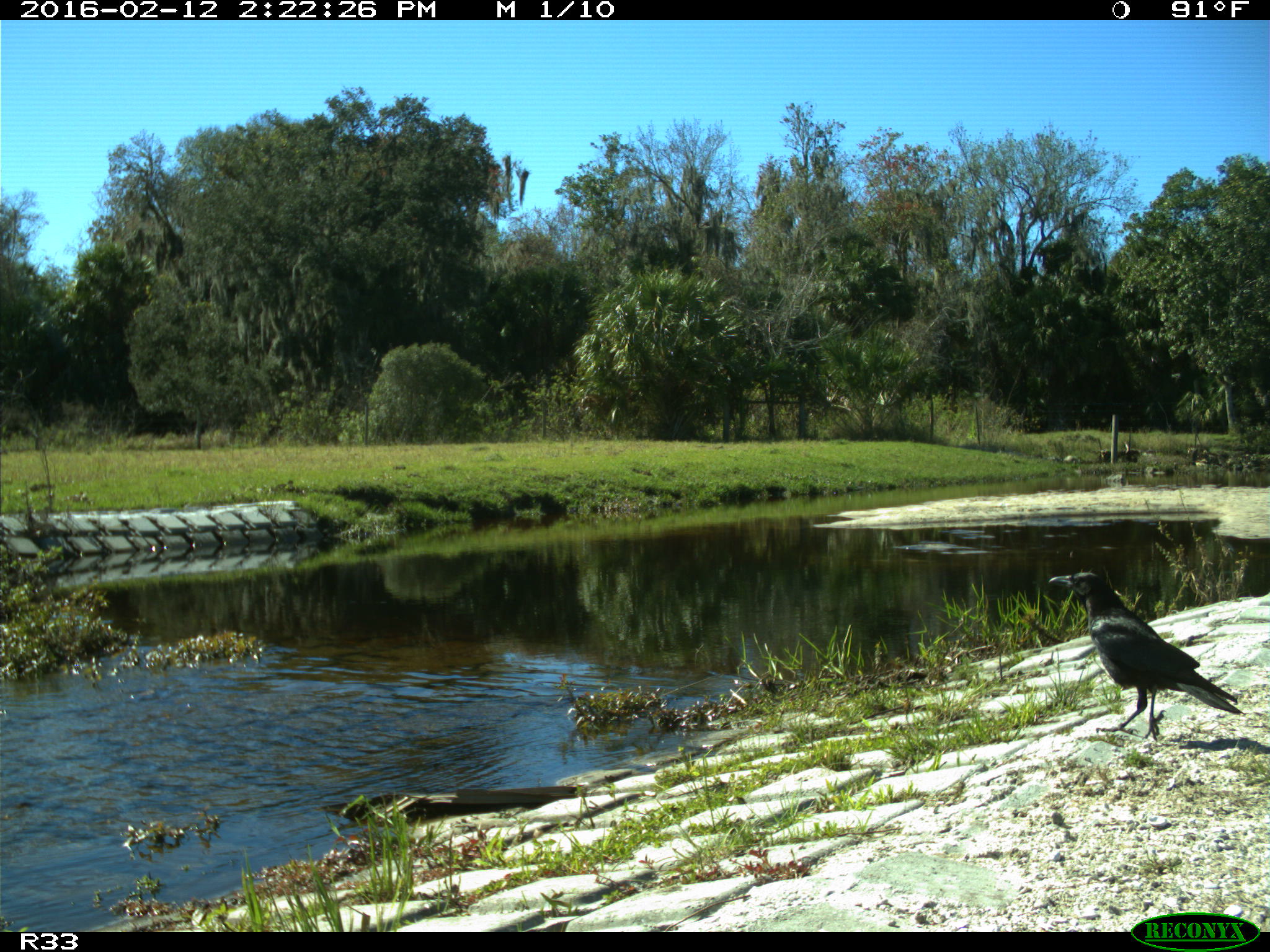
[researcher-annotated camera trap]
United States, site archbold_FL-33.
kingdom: Animalia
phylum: Chordata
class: Aves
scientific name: Aves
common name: birds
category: unidentified bird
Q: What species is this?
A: Unidentified bird (birds) (Aves).